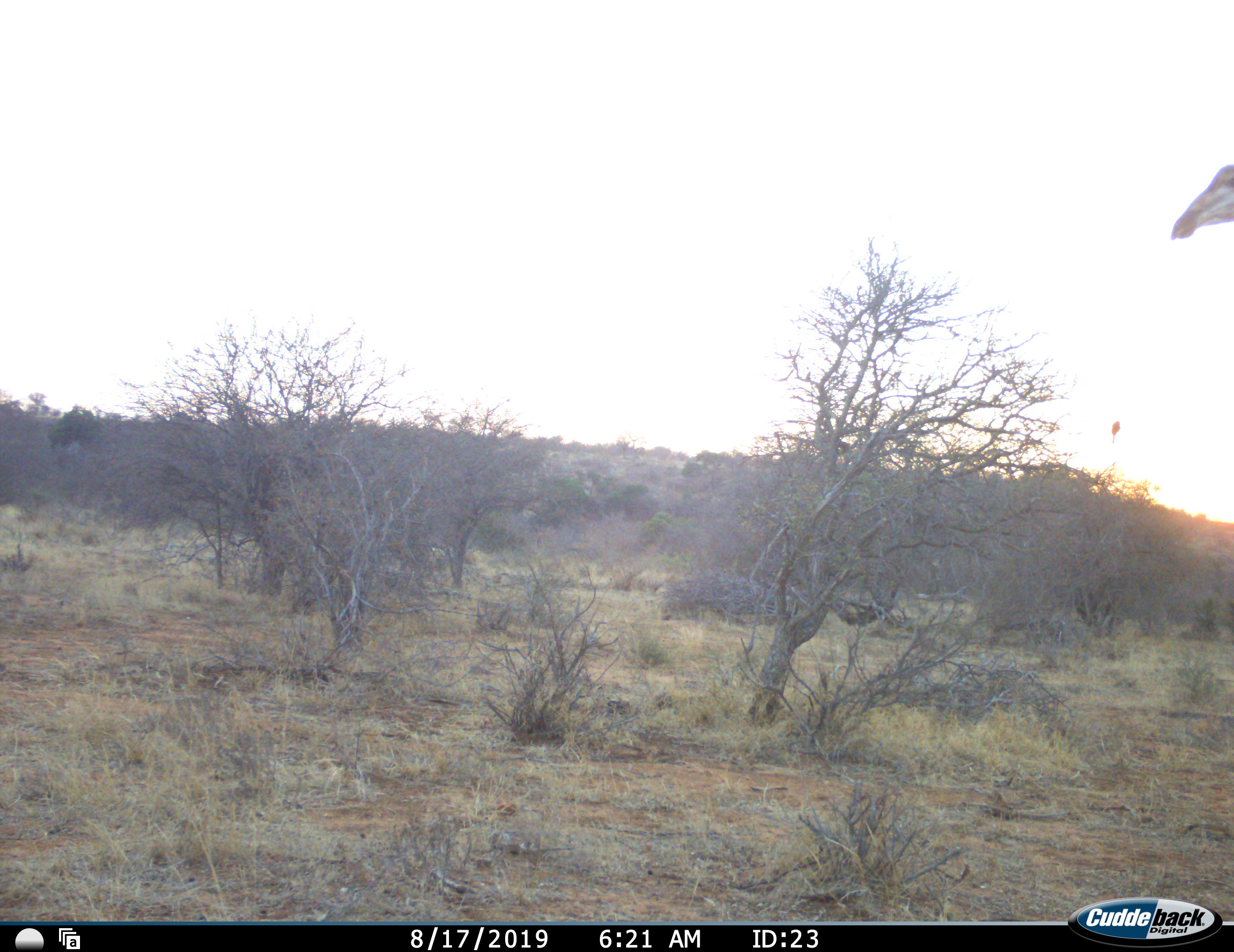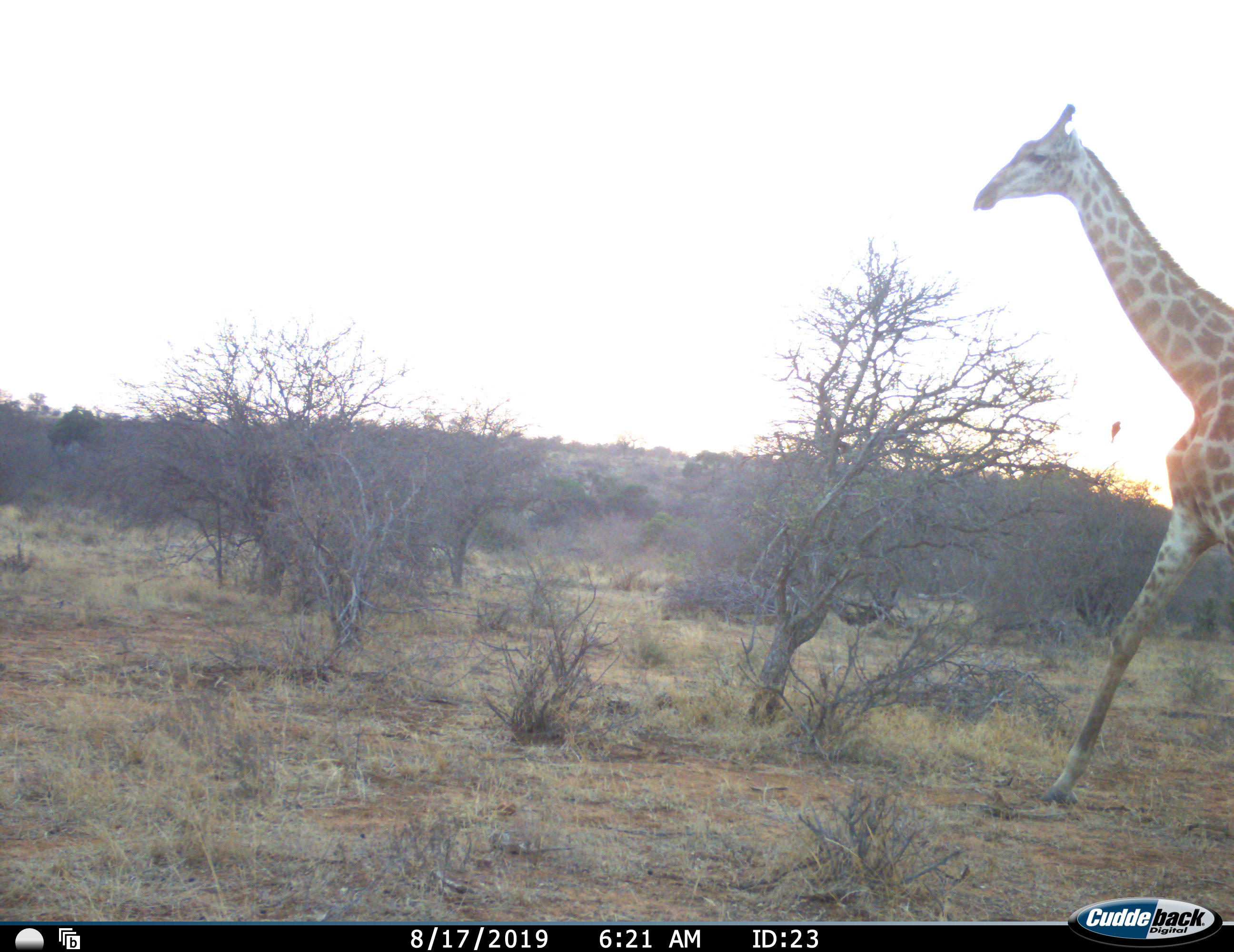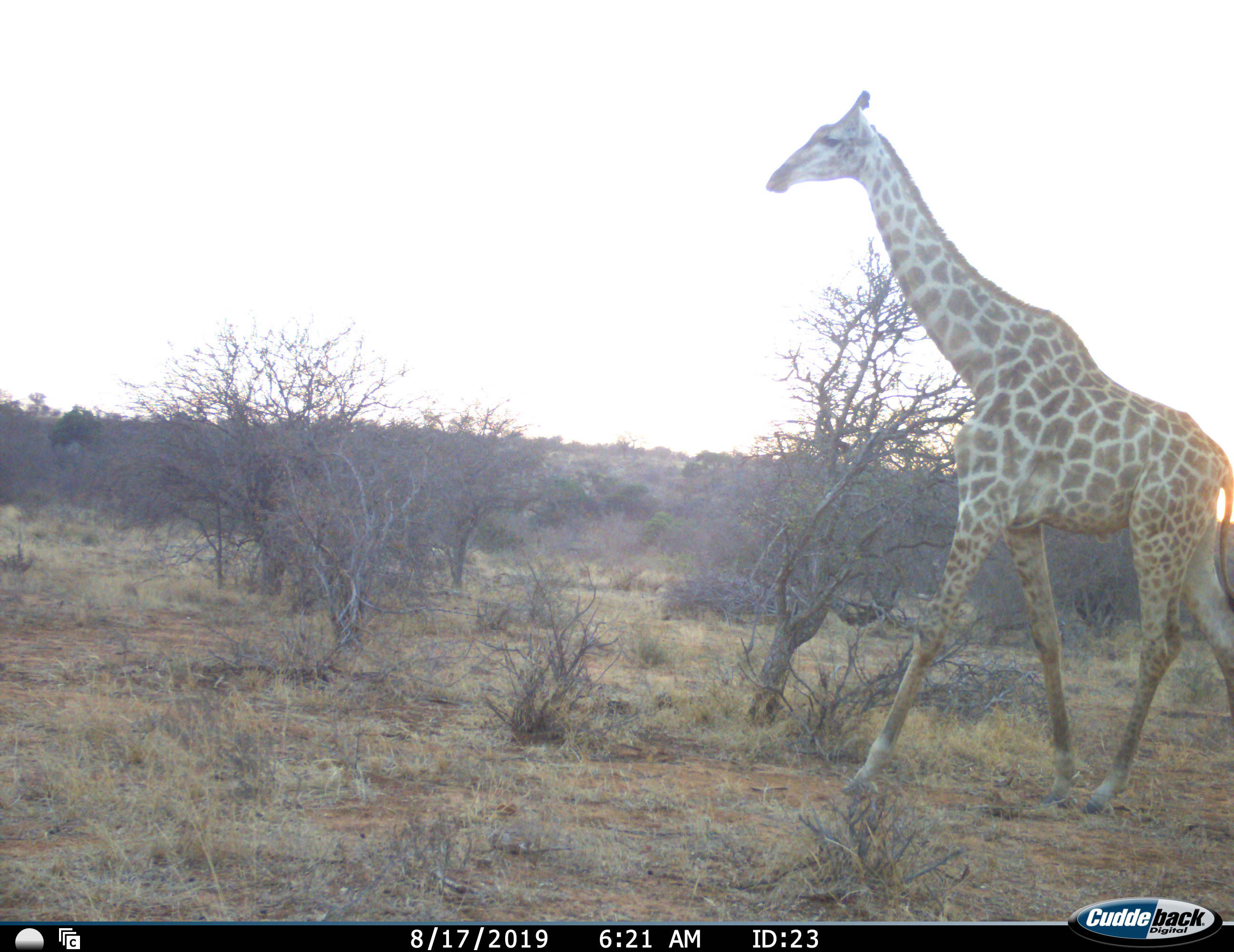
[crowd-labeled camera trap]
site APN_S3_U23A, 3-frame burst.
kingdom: Animalia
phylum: Chordata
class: Mammalia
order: Artiodactyla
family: Giraffidae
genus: Giraffa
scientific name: Giraffa camelopardalis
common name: giraffe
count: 1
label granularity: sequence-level